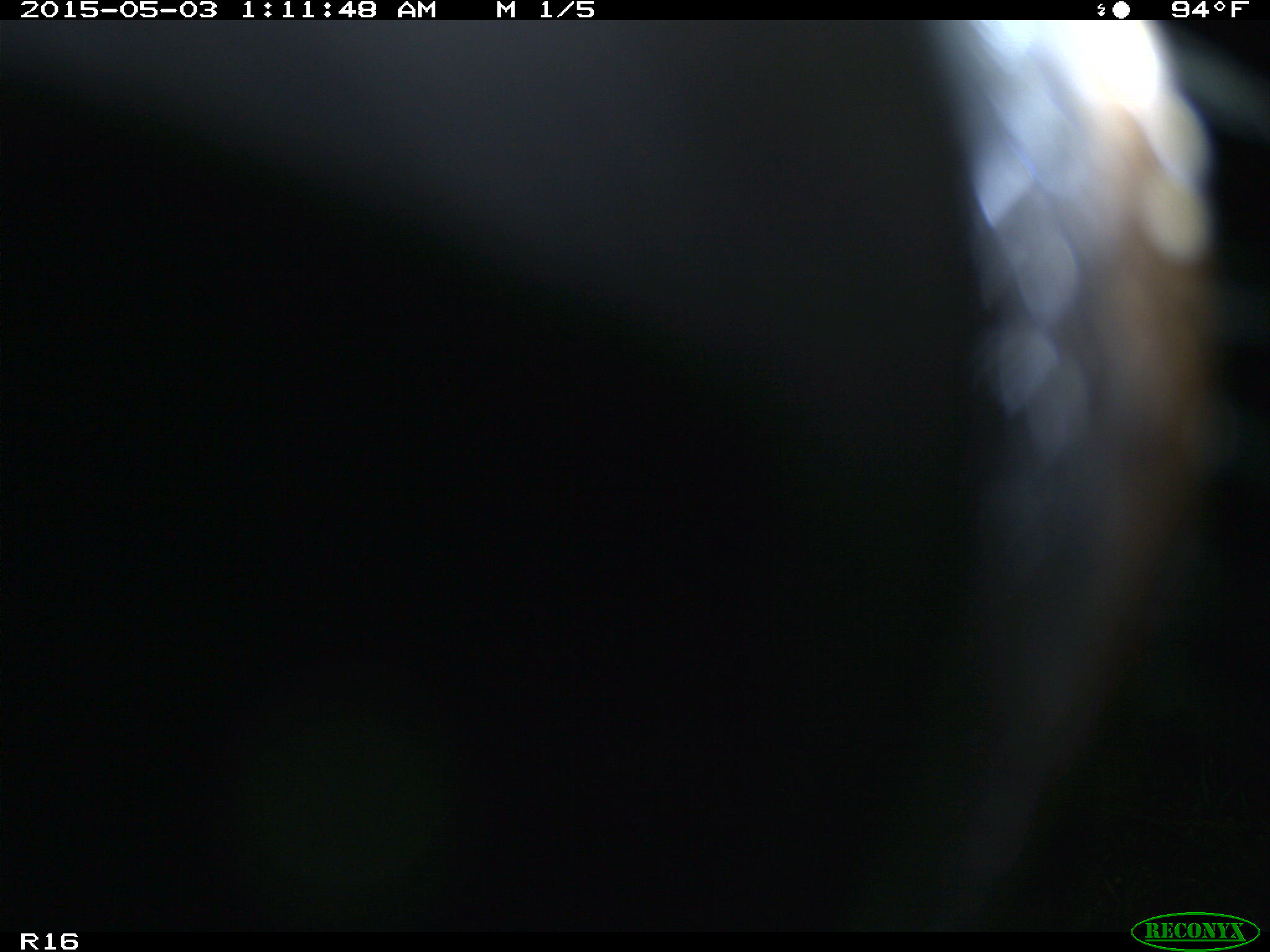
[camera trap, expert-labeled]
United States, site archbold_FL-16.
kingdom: Animalia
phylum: Chordata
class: Mammalia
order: Artiodactyla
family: Bovidae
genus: Bos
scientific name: Bos taurus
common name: domestic cow